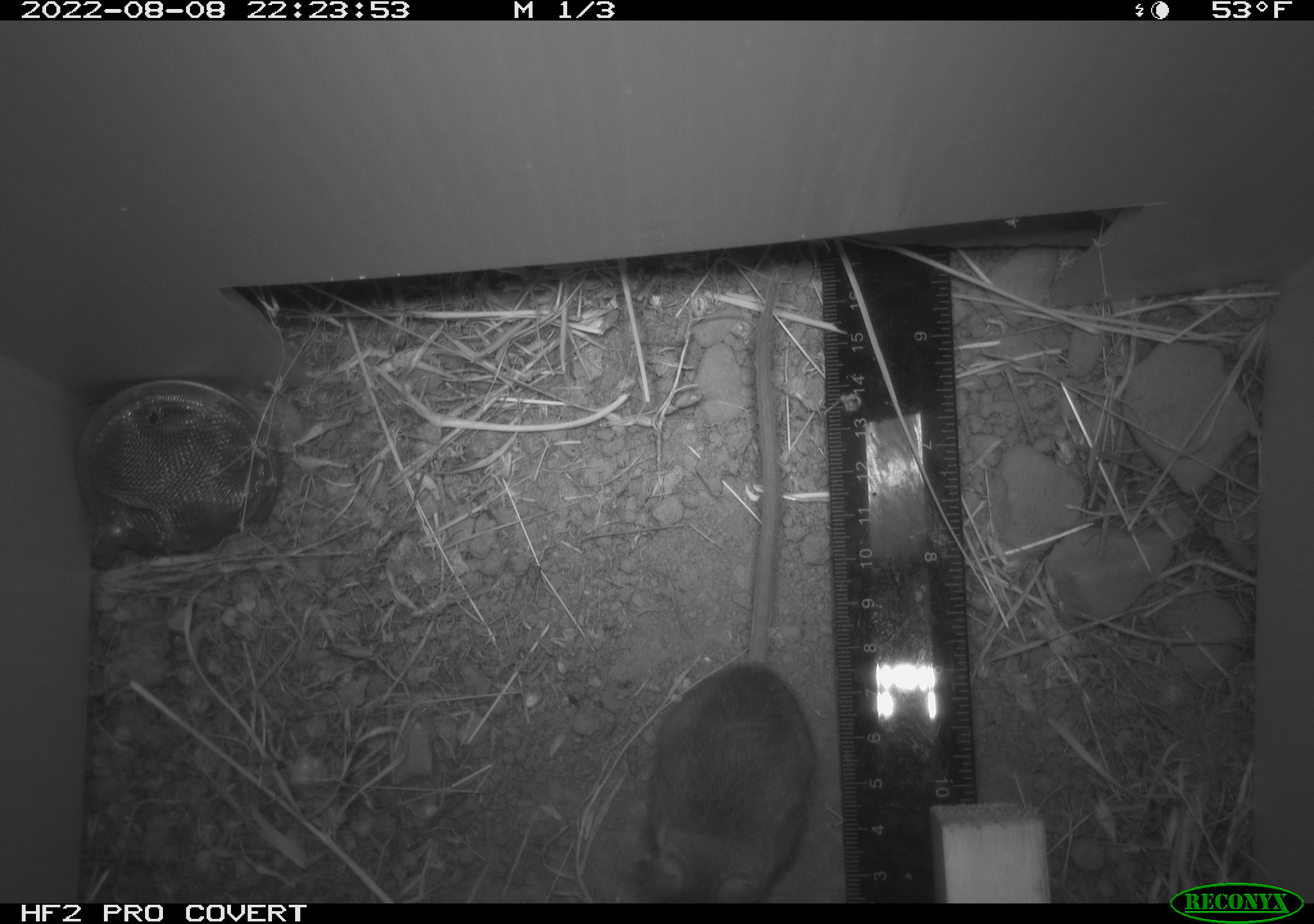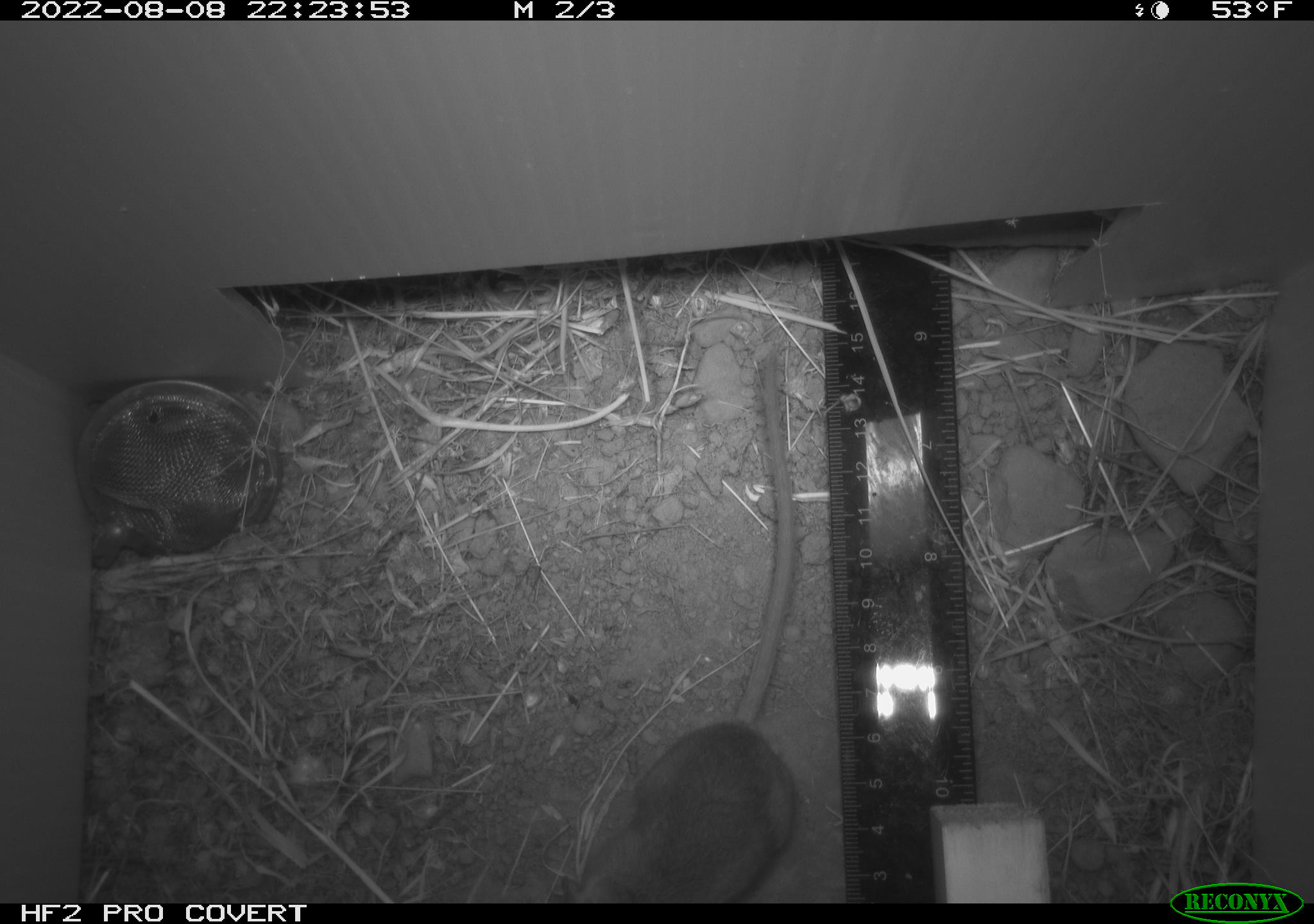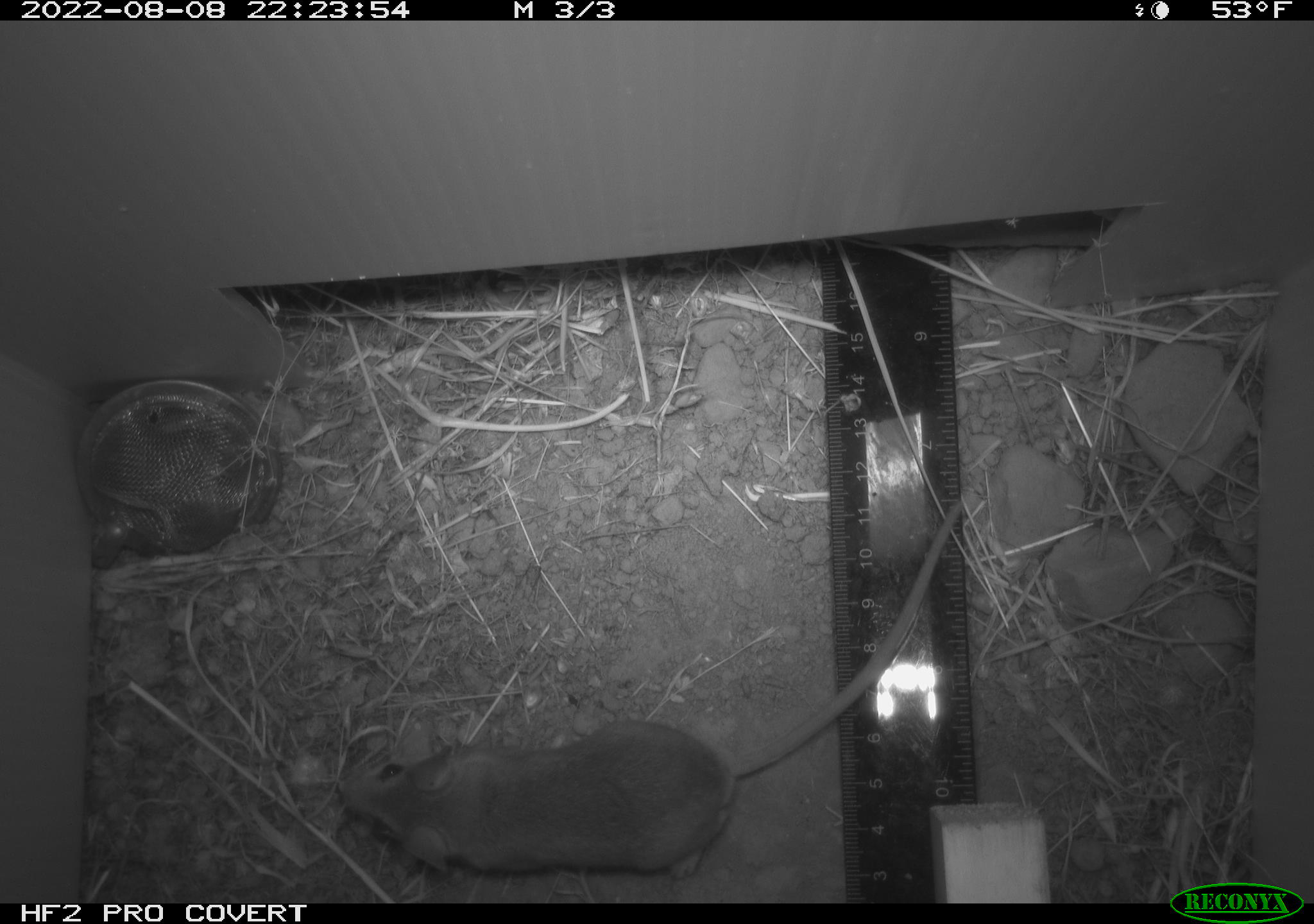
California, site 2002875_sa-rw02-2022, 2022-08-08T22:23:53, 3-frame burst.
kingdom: Animalia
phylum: Chordata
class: Mammalia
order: Rodentia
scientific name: Rodentia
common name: mouse species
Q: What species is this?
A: Mouse species (Rodentia).